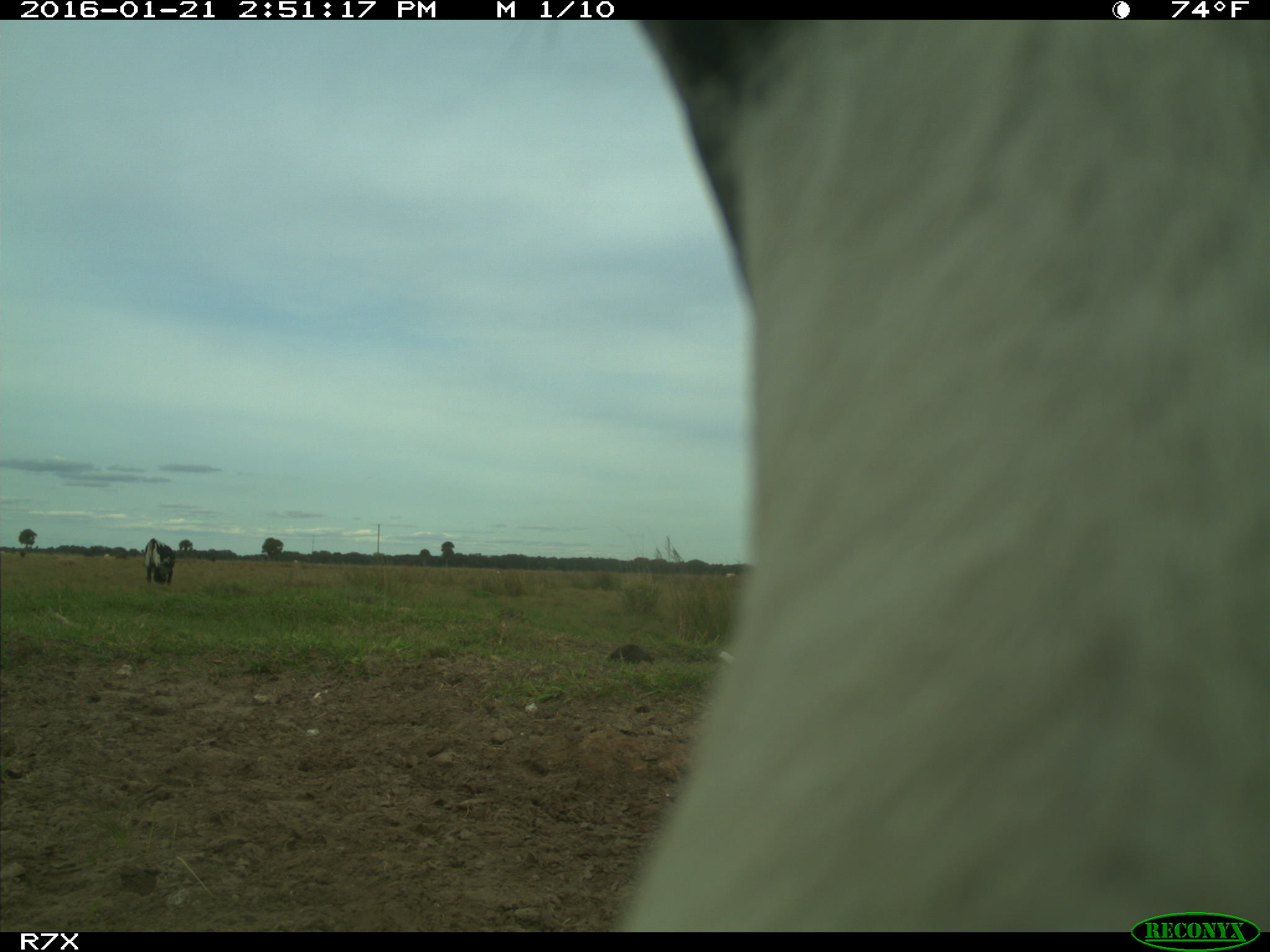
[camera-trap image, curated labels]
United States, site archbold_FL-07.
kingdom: Animalia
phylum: Chordata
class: Mammalia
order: Artiodactyla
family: Bovidae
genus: Bos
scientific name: Bos taurus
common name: domestic cow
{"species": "Bos taurus (domestic cow)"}